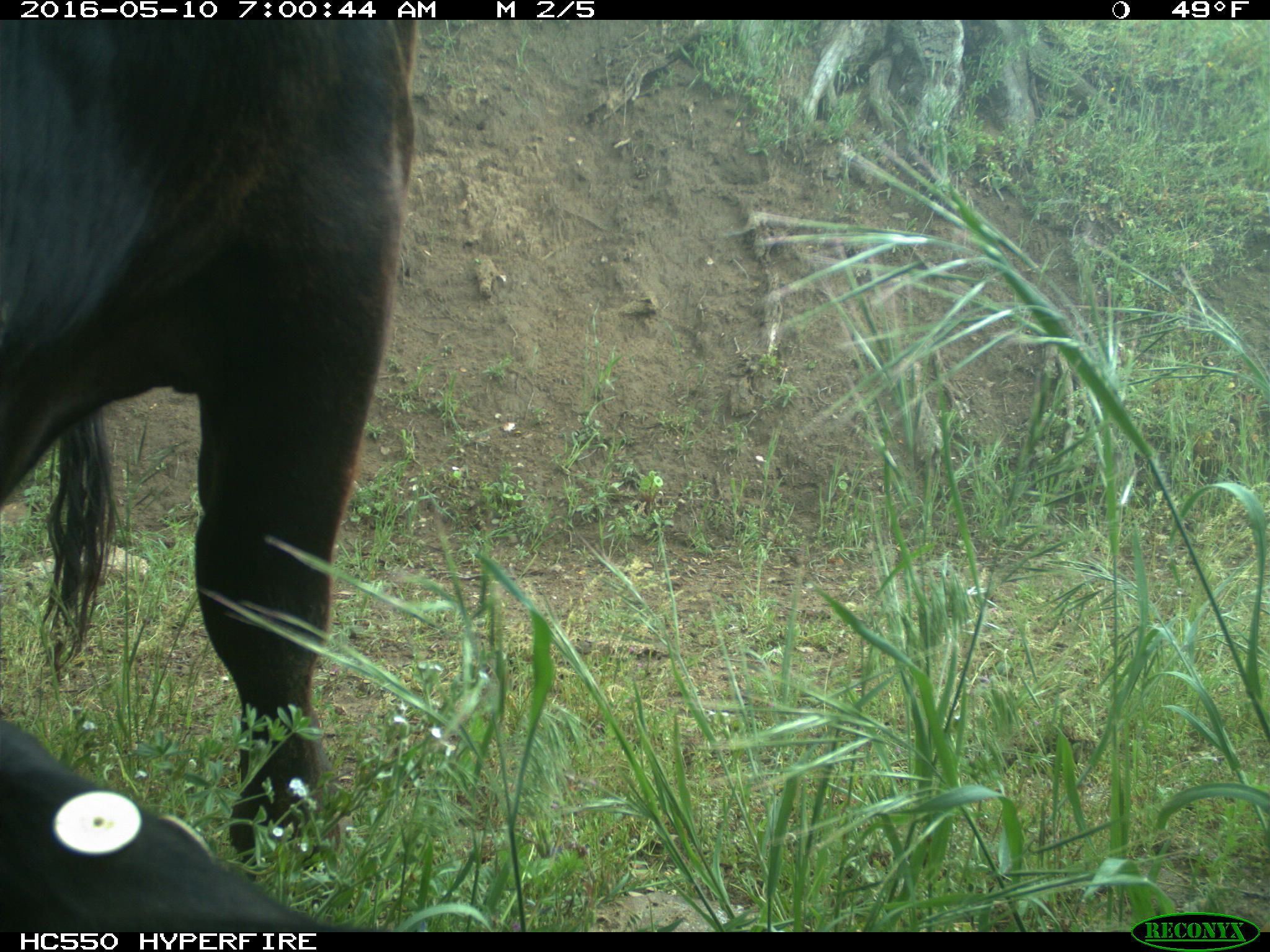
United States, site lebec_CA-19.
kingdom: Animalia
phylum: Chordata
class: Mammalia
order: Artiodactyla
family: Bovidae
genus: Bos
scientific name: Bos taurus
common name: domestic cow